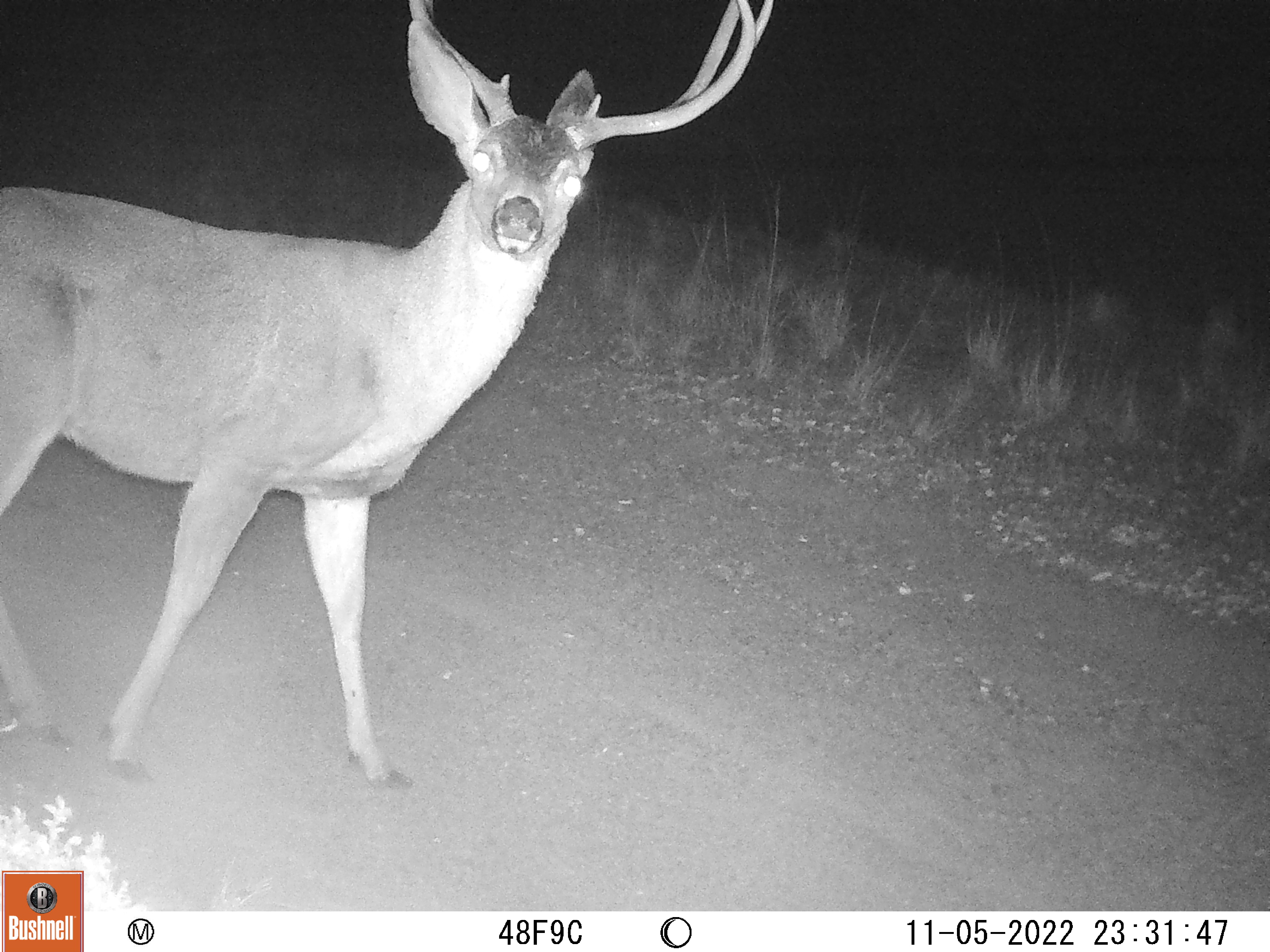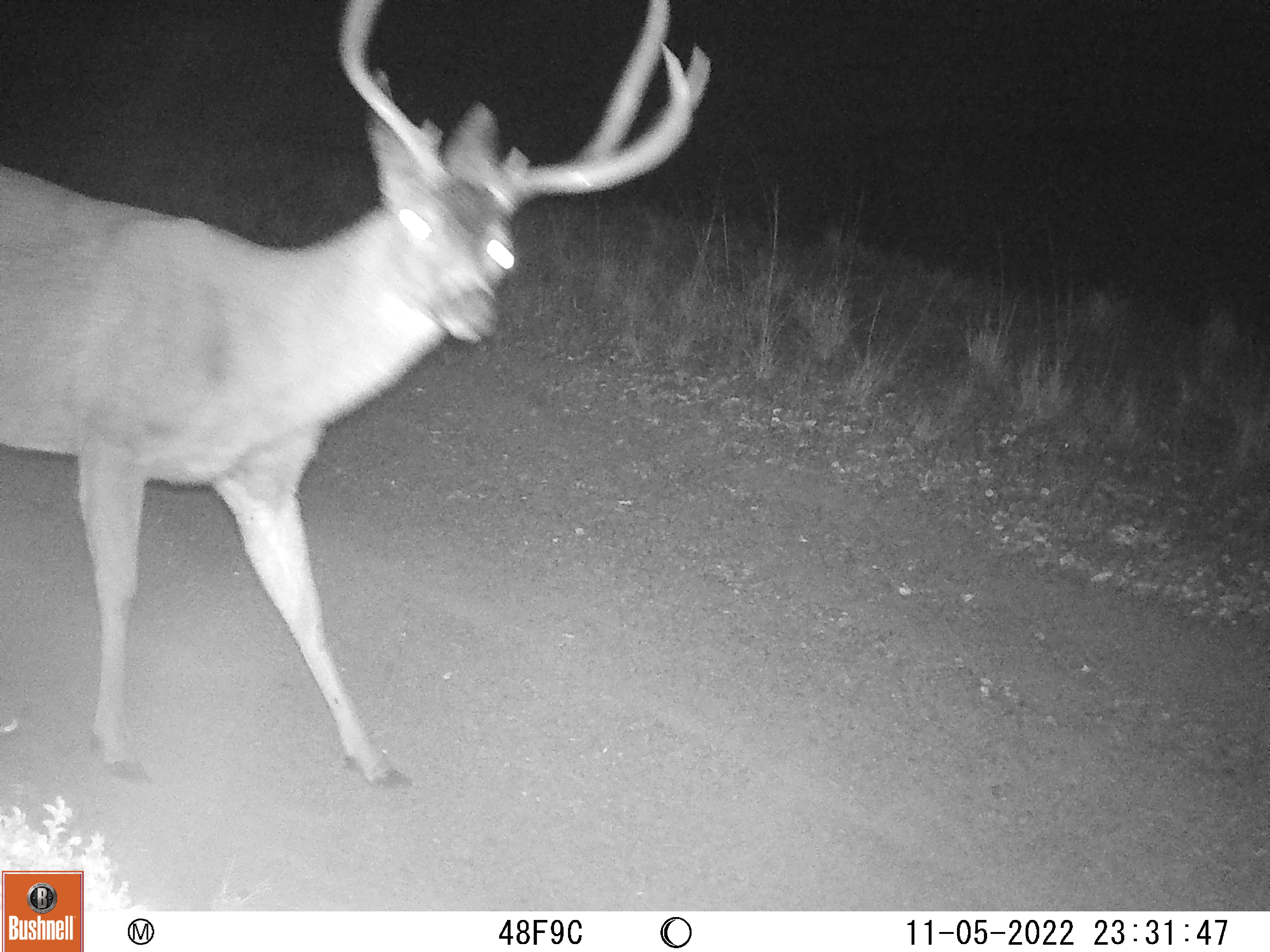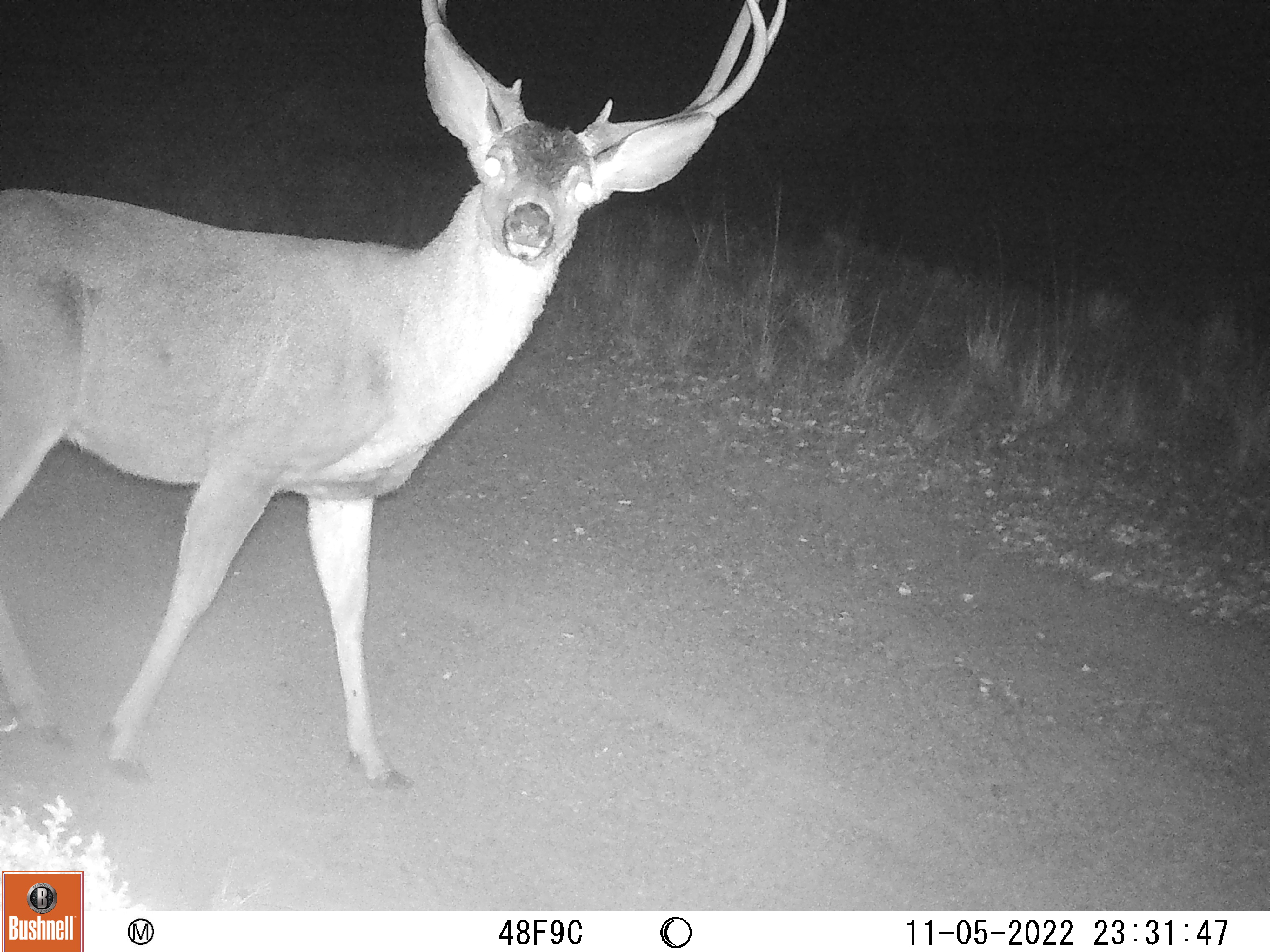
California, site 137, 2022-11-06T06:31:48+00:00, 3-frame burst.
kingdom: Animalia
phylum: Chordata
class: Mammalia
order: Artiodactyla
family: Cervidae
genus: Odocoileus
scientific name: Odocoileus hemionus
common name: mule deer